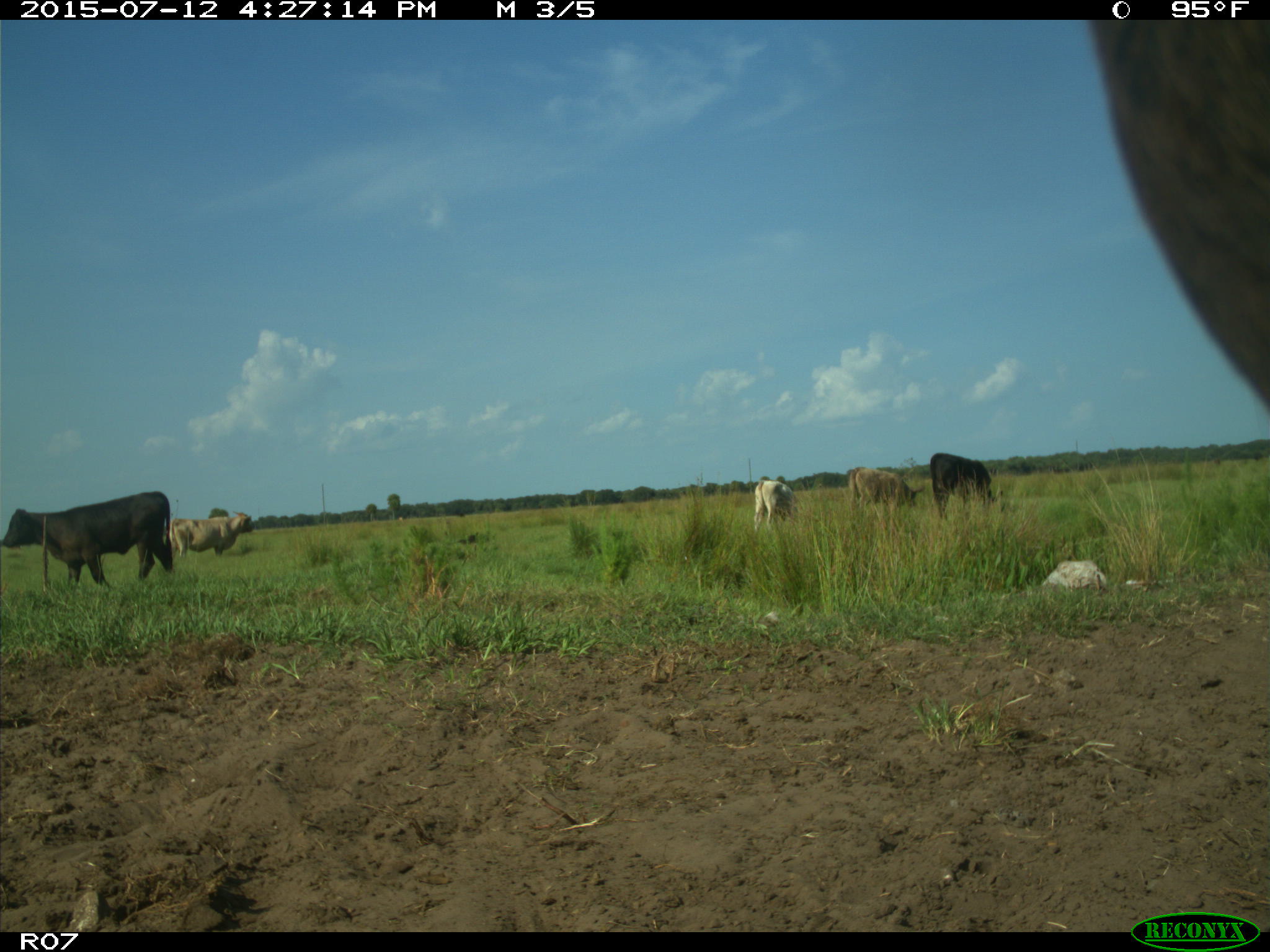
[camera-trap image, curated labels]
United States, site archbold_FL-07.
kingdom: Animalia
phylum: Chordata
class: Mammalia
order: Artiodactyla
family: Bovidae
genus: Bos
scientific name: Bos taurus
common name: domestic cow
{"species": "Bos taurus (domestic cow)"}